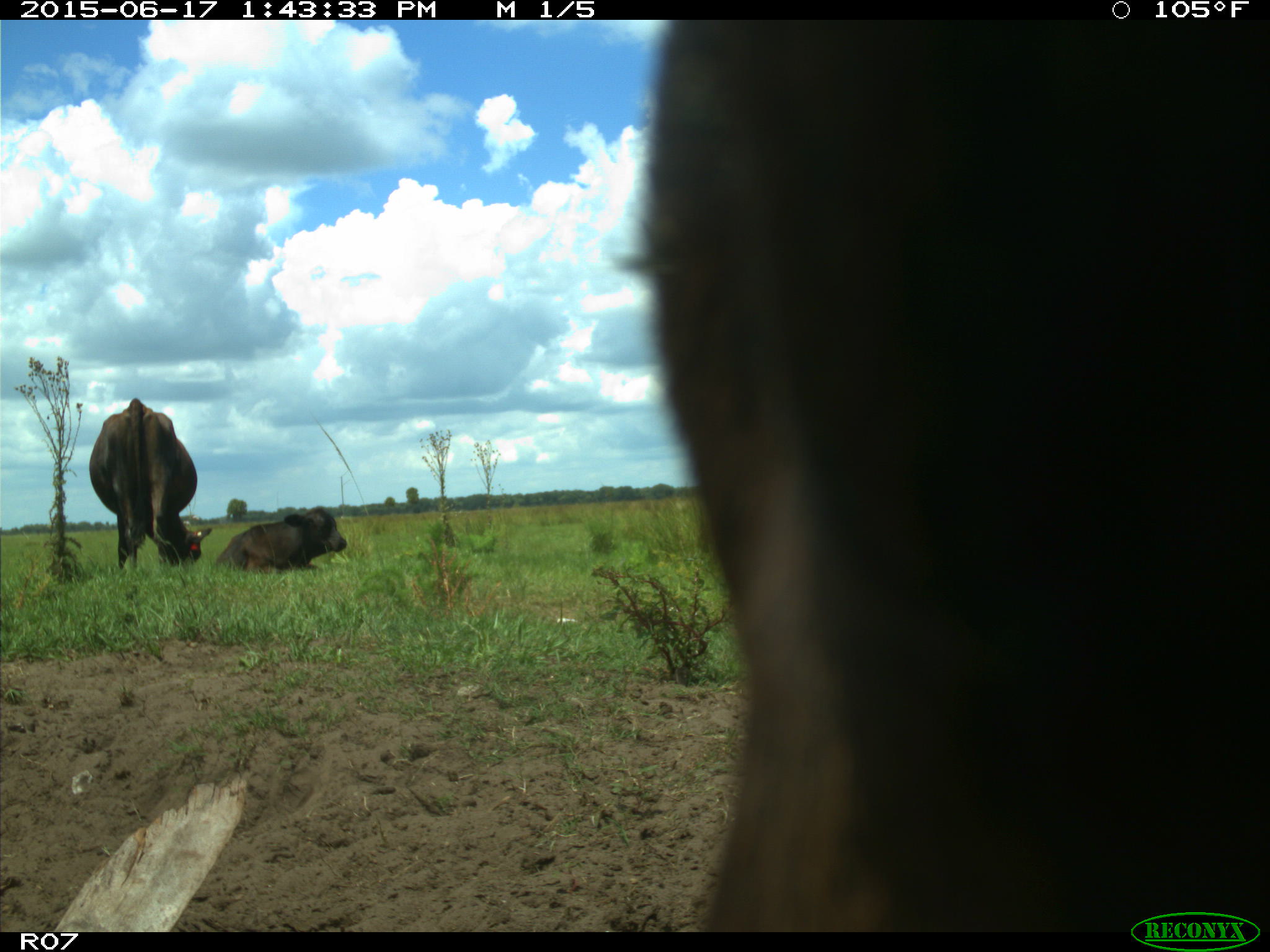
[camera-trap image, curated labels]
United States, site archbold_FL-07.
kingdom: Animalia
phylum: Chordata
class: Mammalia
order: Artiodactyla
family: Bovidae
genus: Bos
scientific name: Bos taurus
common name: domestic cow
Bos taurus (domestic cow).